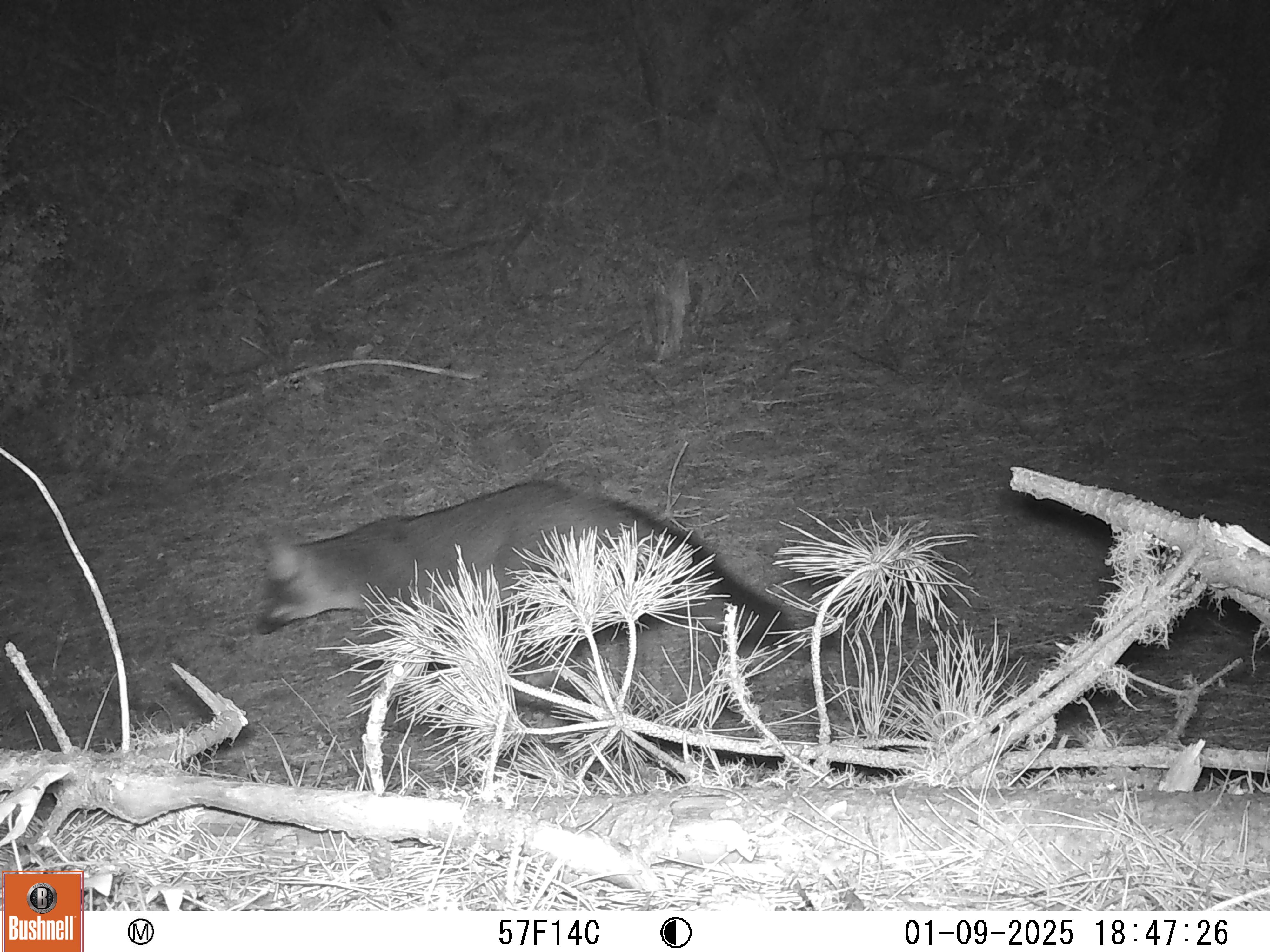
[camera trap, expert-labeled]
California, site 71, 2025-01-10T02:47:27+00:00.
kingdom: Animalia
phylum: Chordata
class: Mammalia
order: Carnivora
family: Canidae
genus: Urocyon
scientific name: Urocyon cinereoargenteus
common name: gray fox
Gray fox (Urocyon cinereoargenteus).